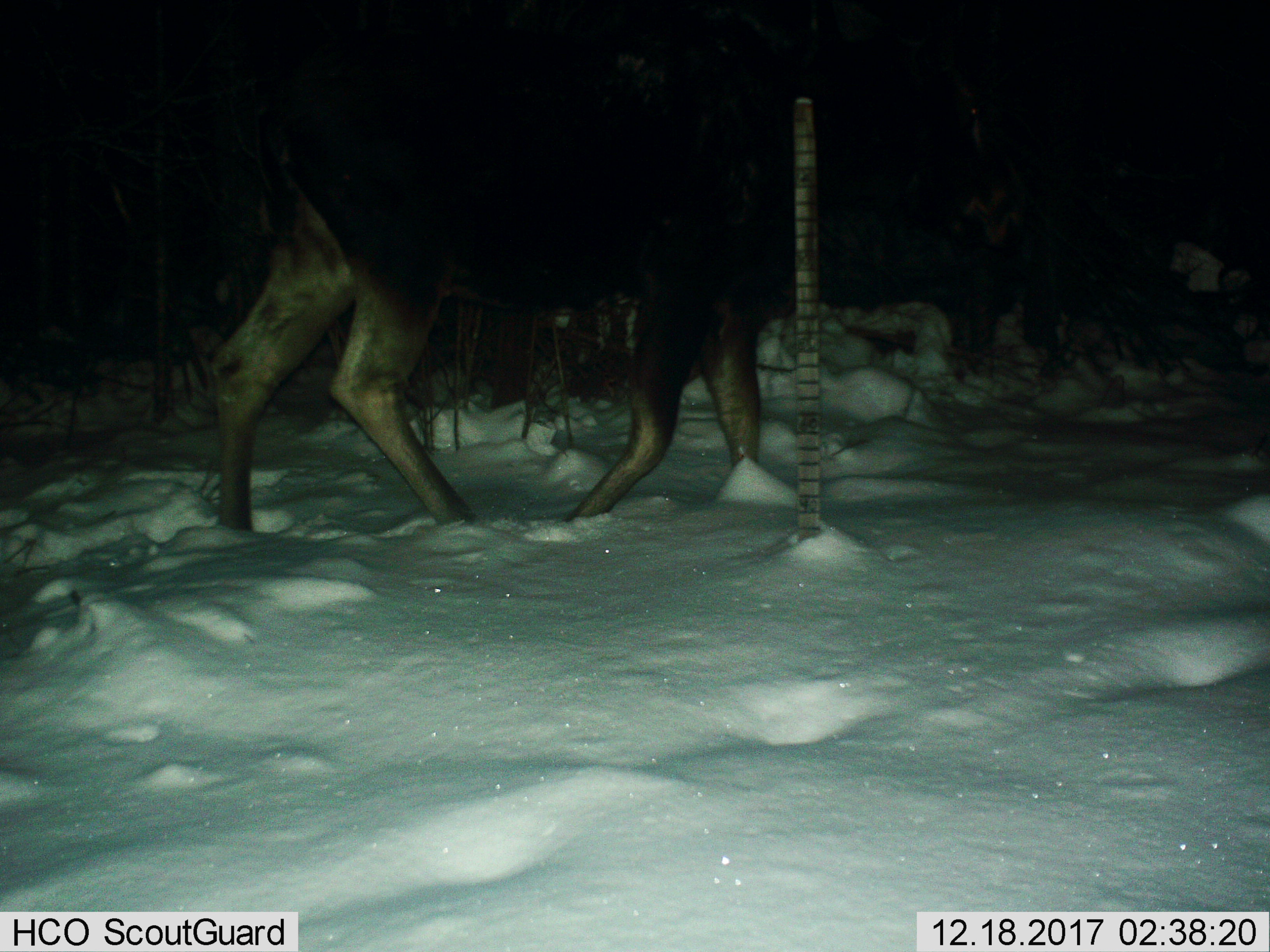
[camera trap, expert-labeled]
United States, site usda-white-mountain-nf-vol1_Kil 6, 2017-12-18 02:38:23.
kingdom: Animalia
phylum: Chordata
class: Mammalia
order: Artiodactyla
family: Cervidae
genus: Alces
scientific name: Alces alces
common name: moose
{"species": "moose (Alces alces)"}